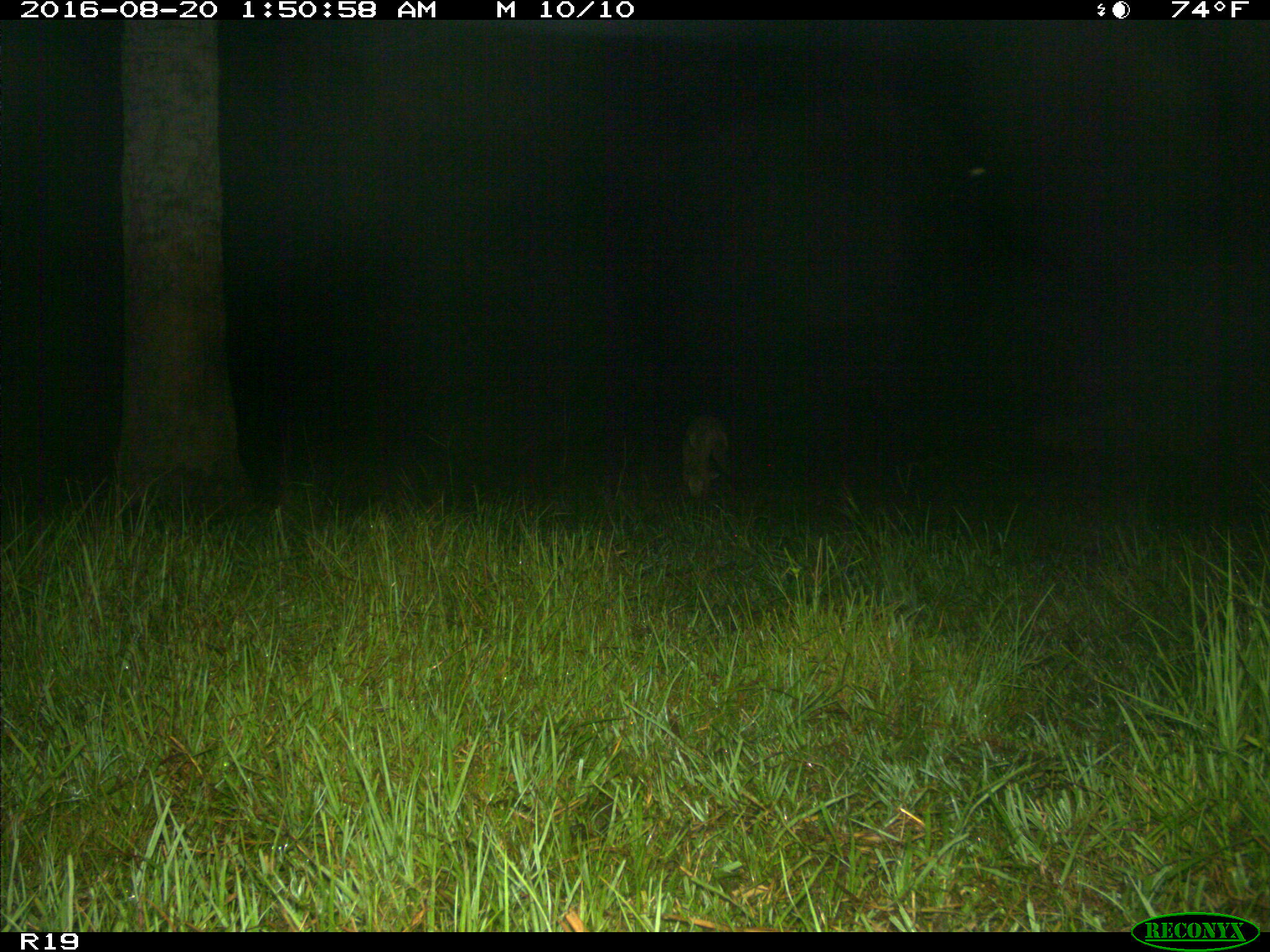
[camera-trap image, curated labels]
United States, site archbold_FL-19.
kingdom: Animalia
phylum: Chordata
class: Mammalia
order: Carnivora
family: Canidae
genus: Canis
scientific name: Canis latrans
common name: coyote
Canis latrans (coyote).